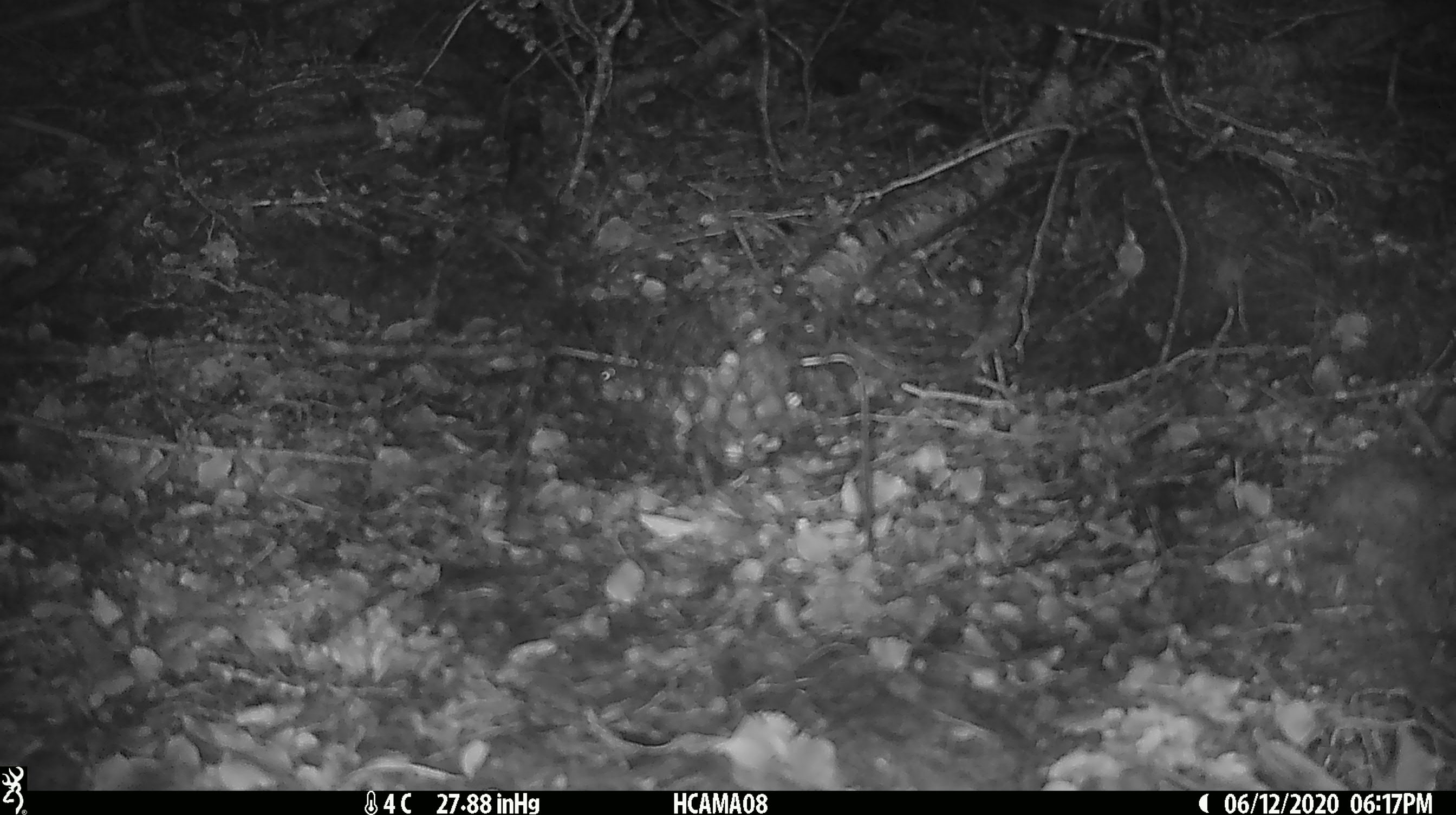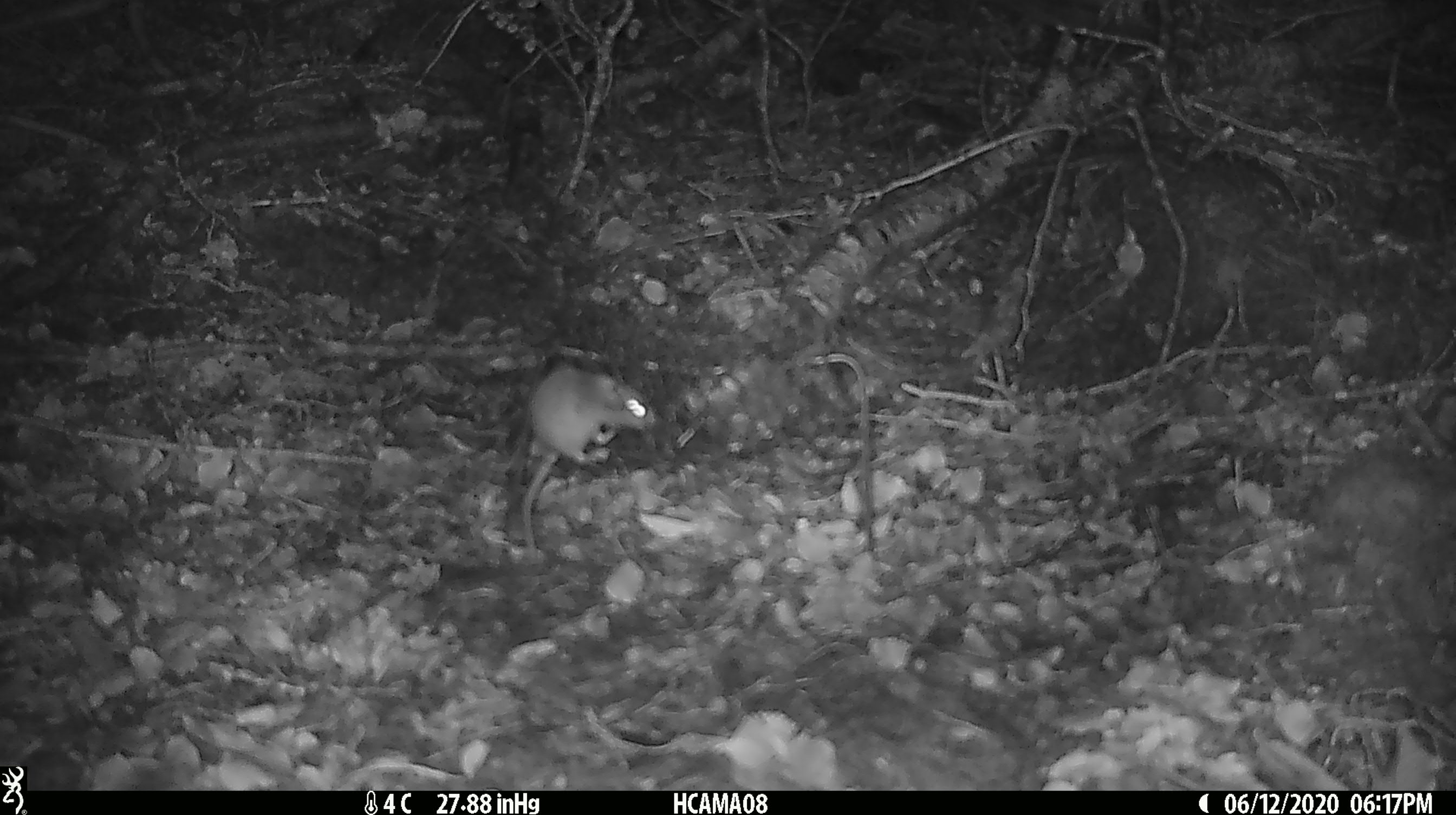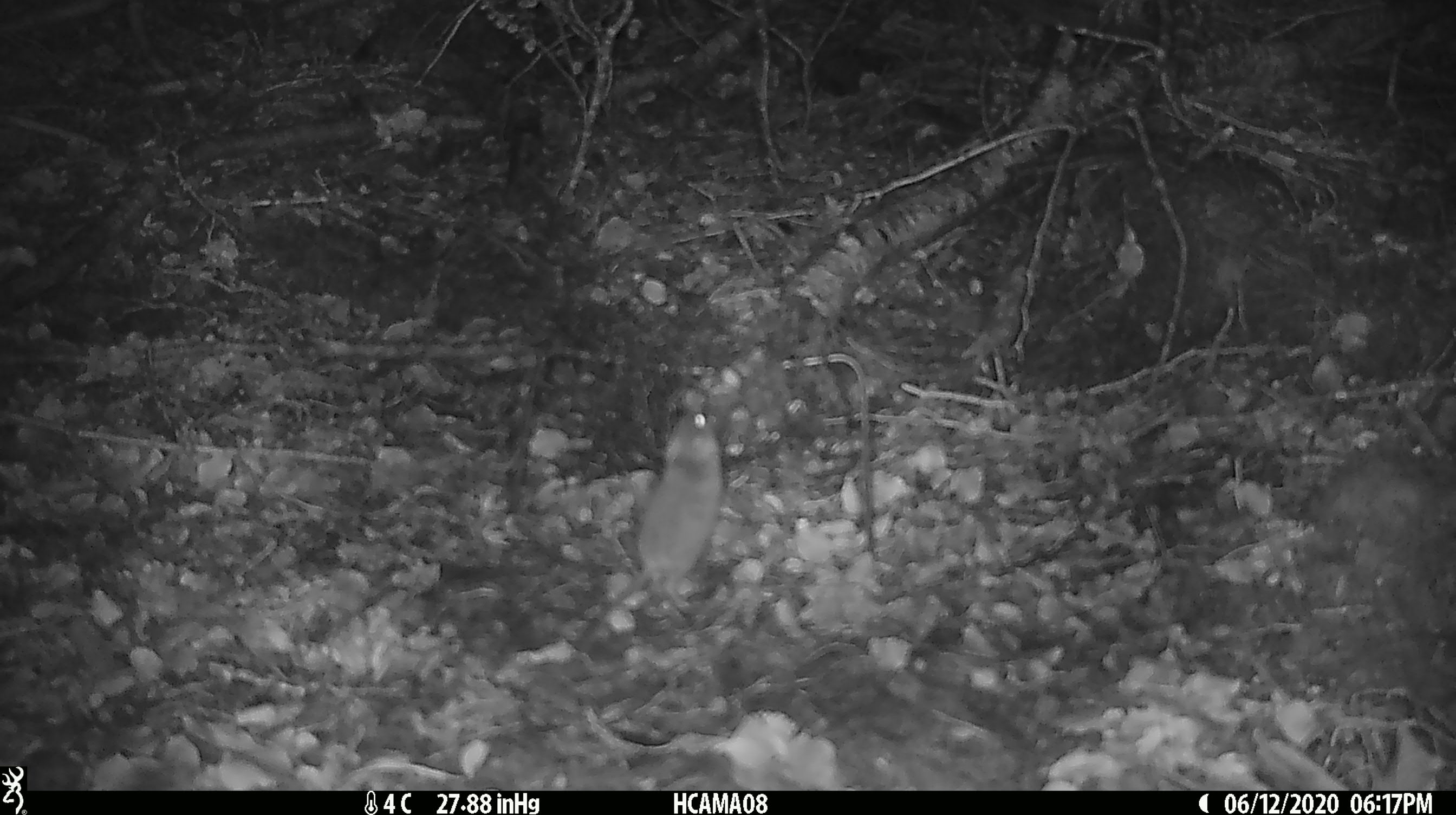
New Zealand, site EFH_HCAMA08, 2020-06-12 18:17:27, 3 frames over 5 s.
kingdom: Animalia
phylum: Chordata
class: Mammalia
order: Rodentia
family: Muridae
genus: Mus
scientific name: Mus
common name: mouse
Mouse (Mus).